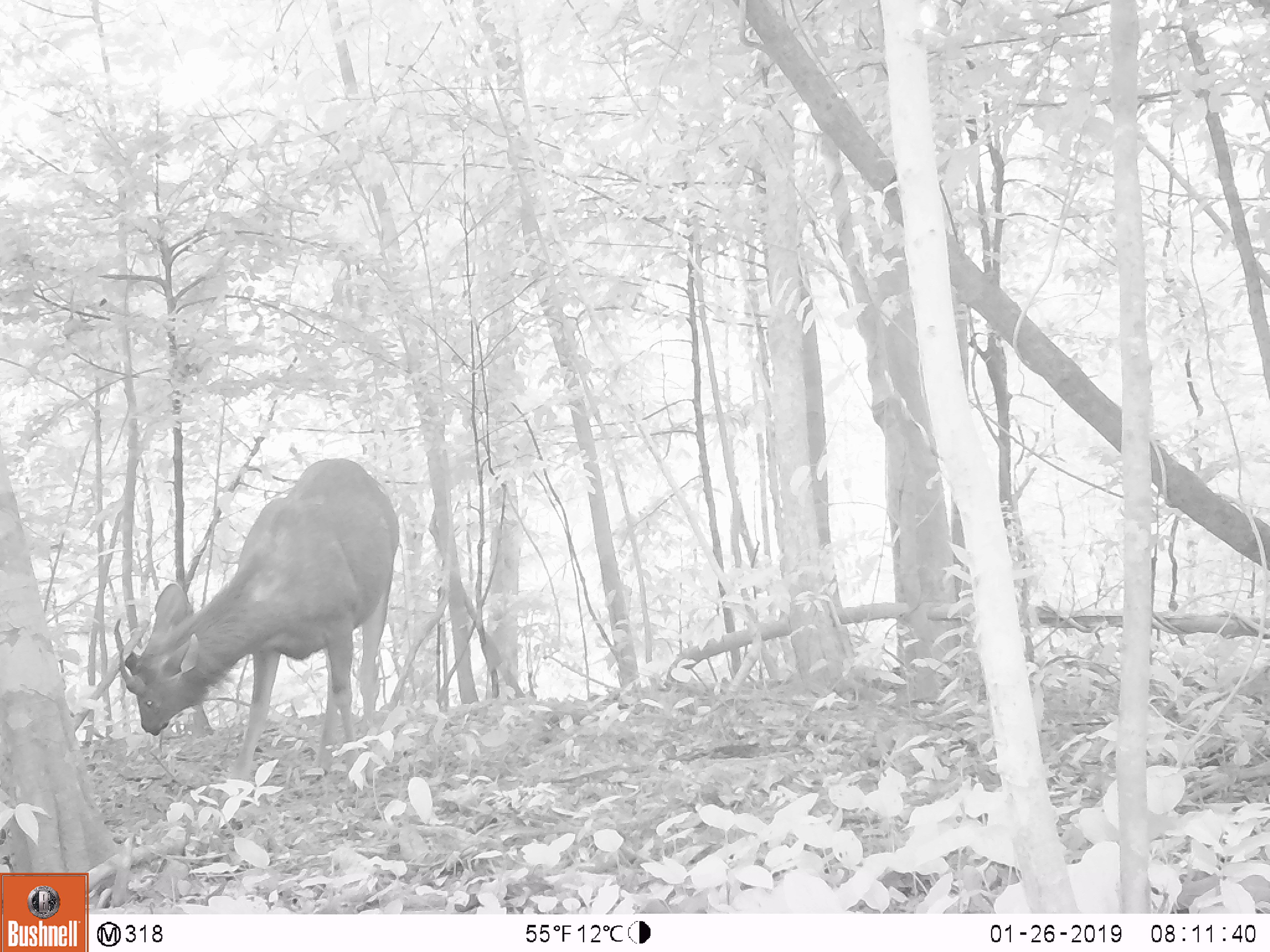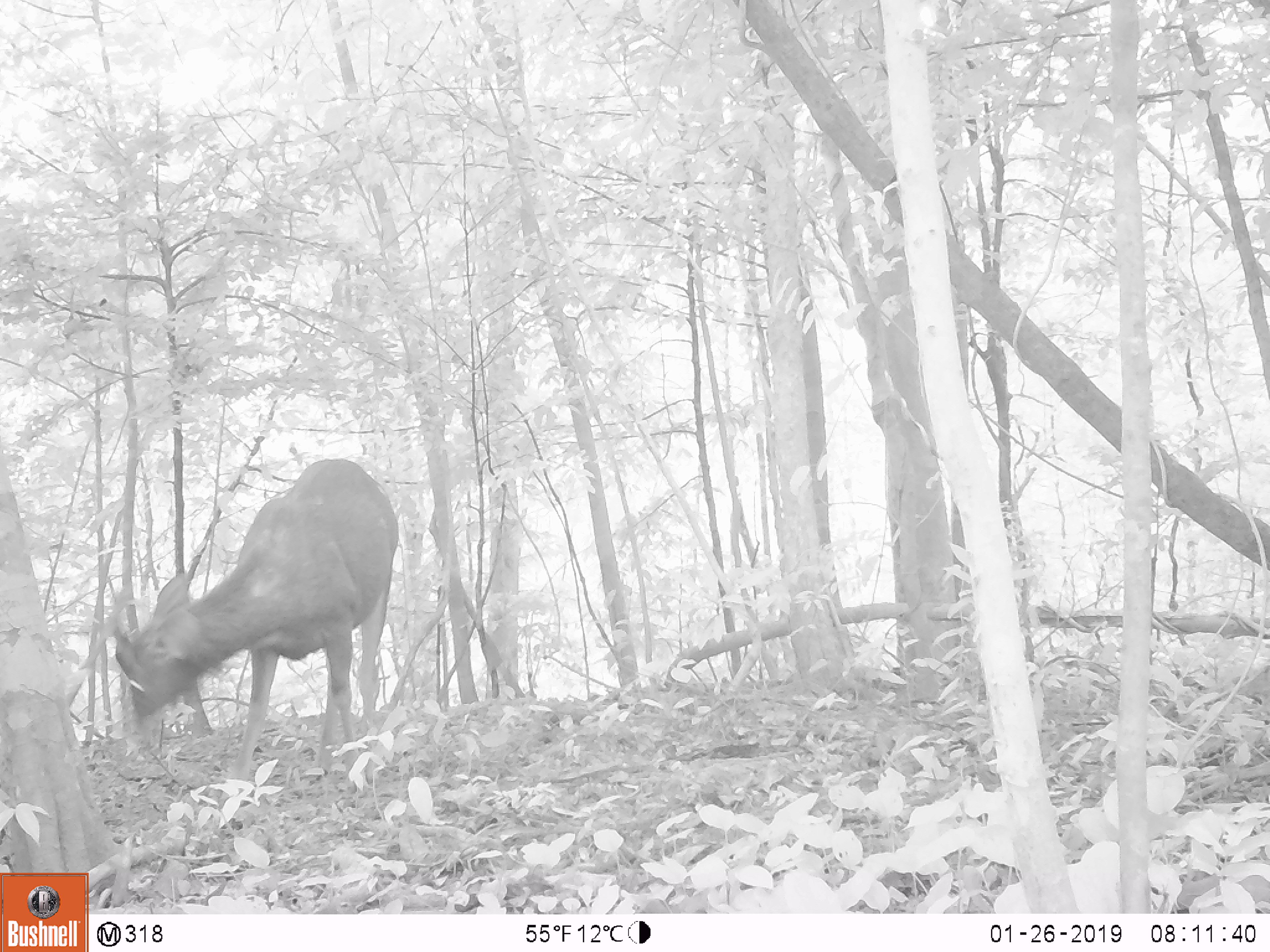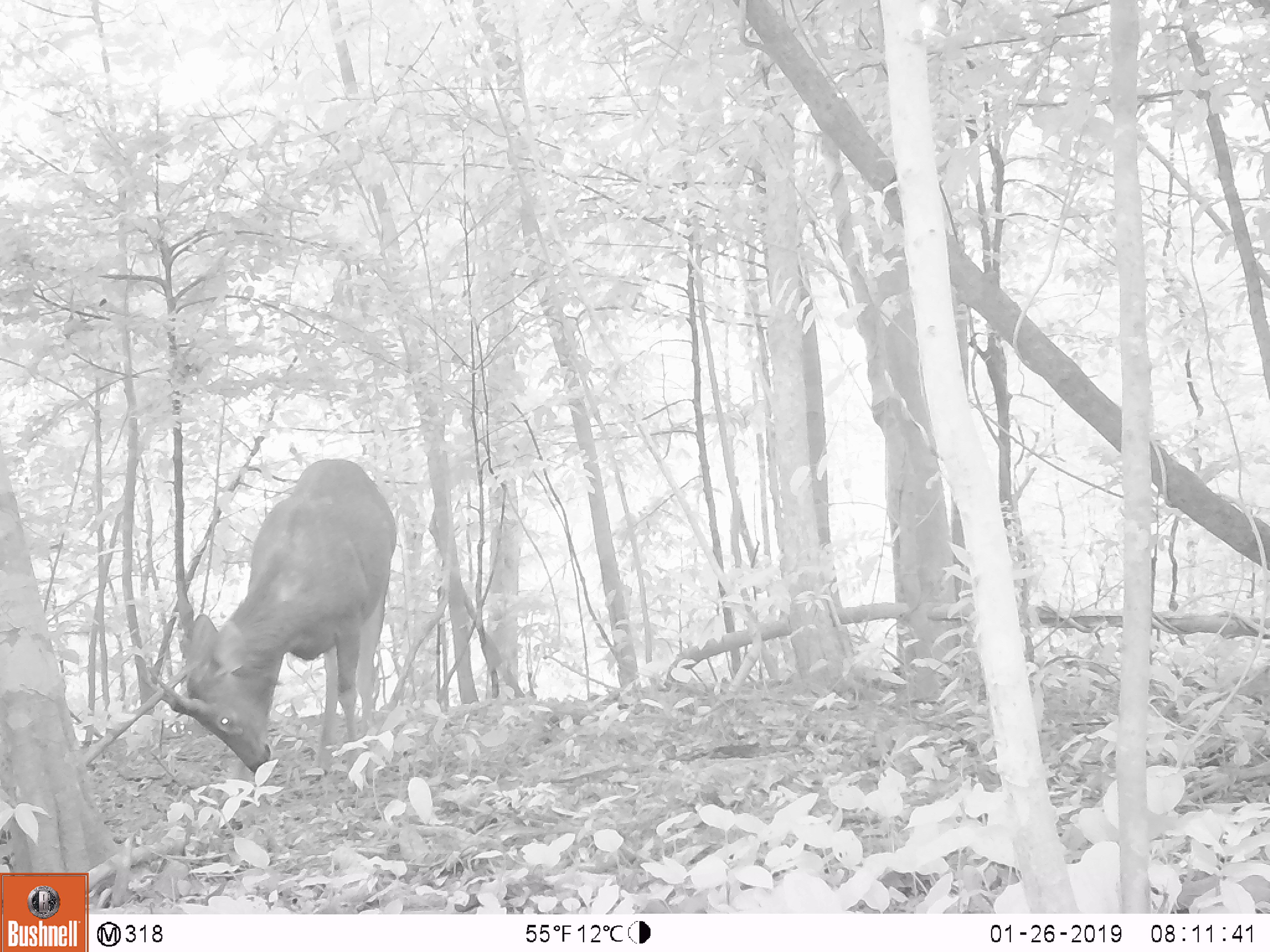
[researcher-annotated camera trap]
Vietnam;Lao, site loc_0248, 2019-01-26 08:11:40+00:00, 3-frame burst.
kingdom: Animalia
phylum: Chordata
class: Mammalia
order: Artiodactyla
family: Cervidae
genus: Rusa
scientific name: Rusa unicolor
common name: sambar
Sambar (Rusa unicolor). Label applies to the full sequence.